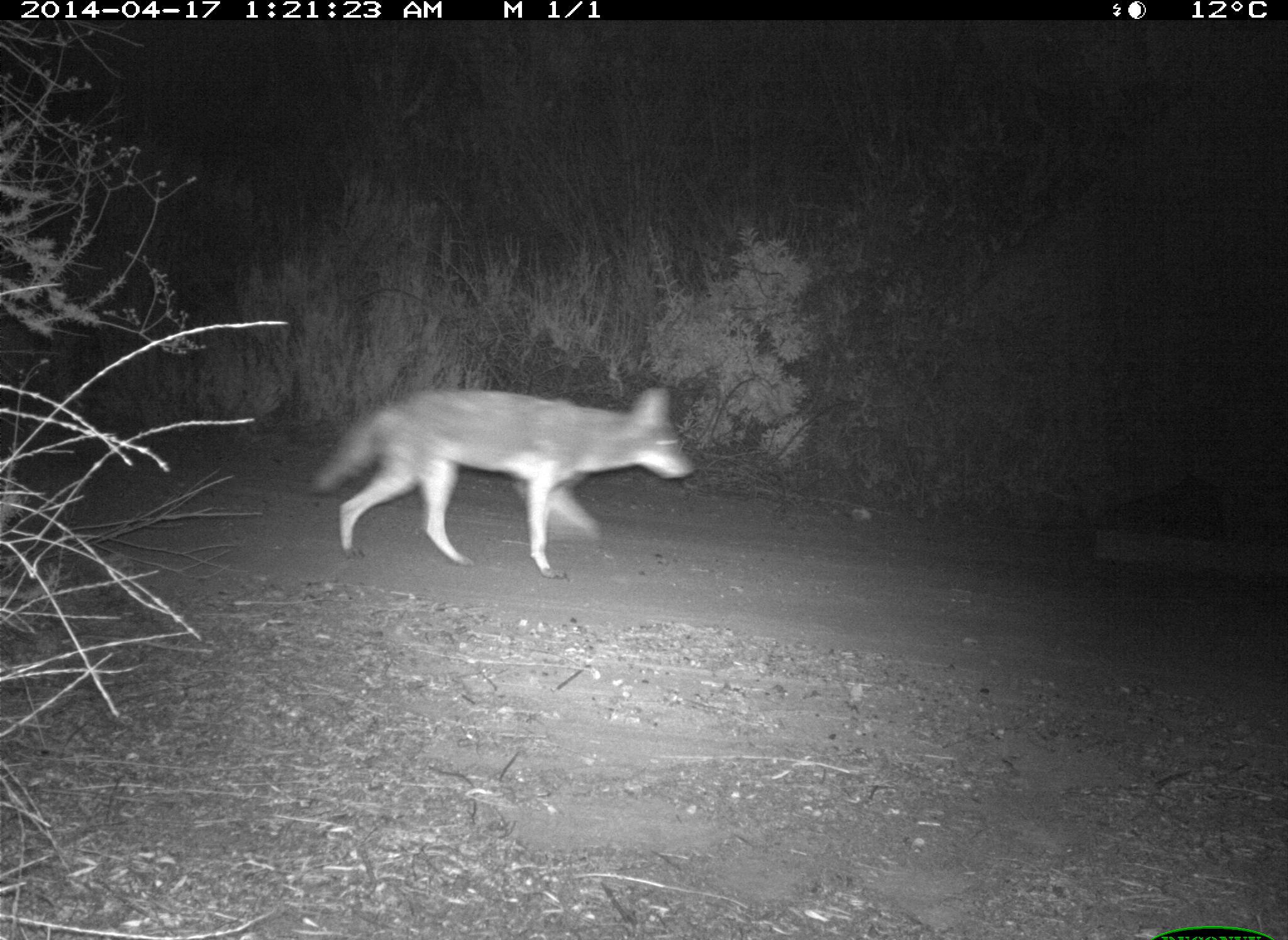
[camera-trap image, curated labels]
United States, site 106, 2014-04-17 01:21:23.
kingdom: Animalia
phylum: Chordata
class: Mammalia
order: Carnivora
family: Canidae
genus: Canis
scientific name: Canis latrans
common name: coyote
Coyote (Canis latrans).